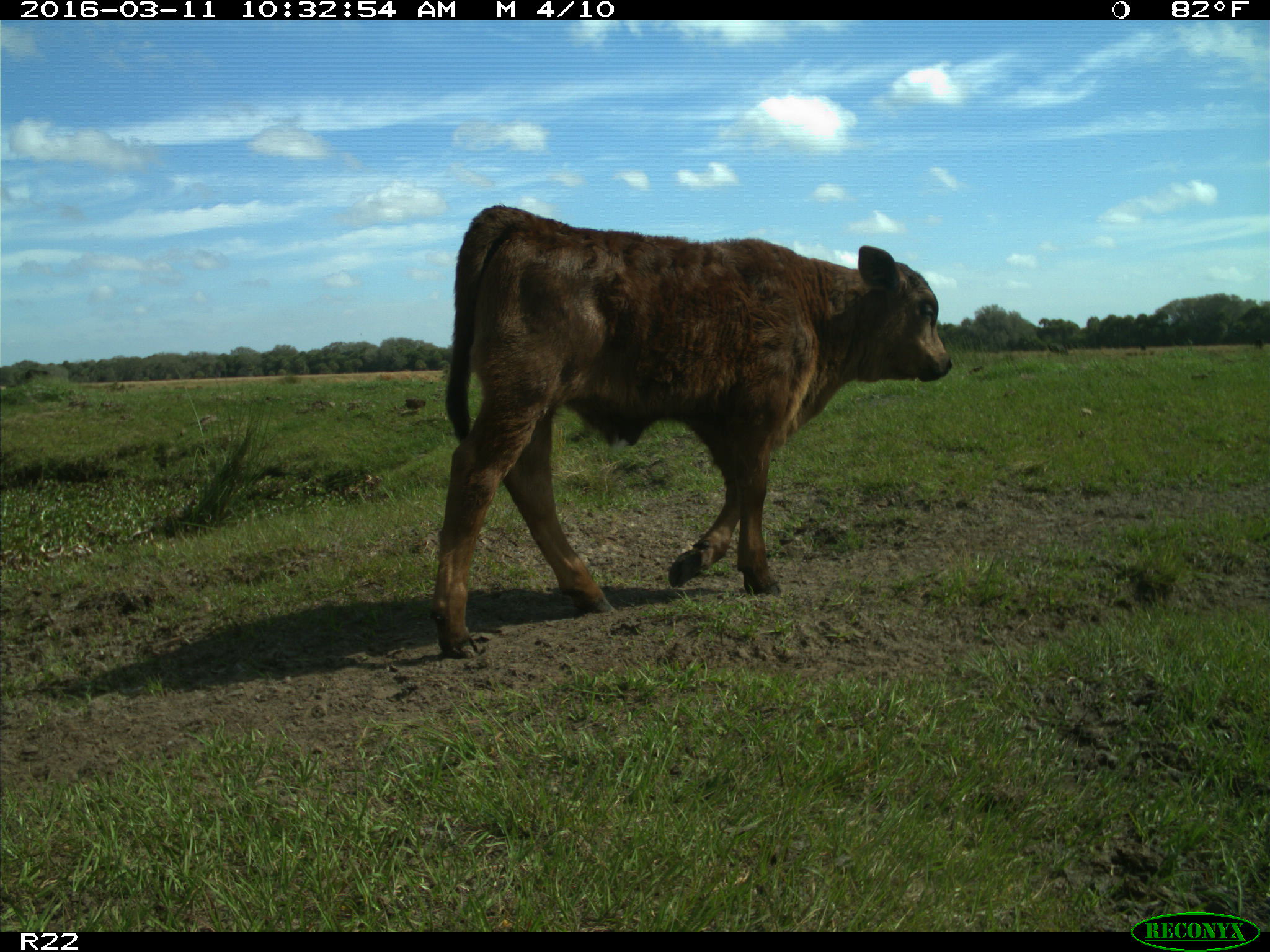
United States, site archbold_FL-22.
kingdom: Animalia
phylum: Chordata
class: Mammalia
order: Artiodactyla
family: Bovidae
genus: Bos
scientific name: Bos taurus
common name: domestic cow